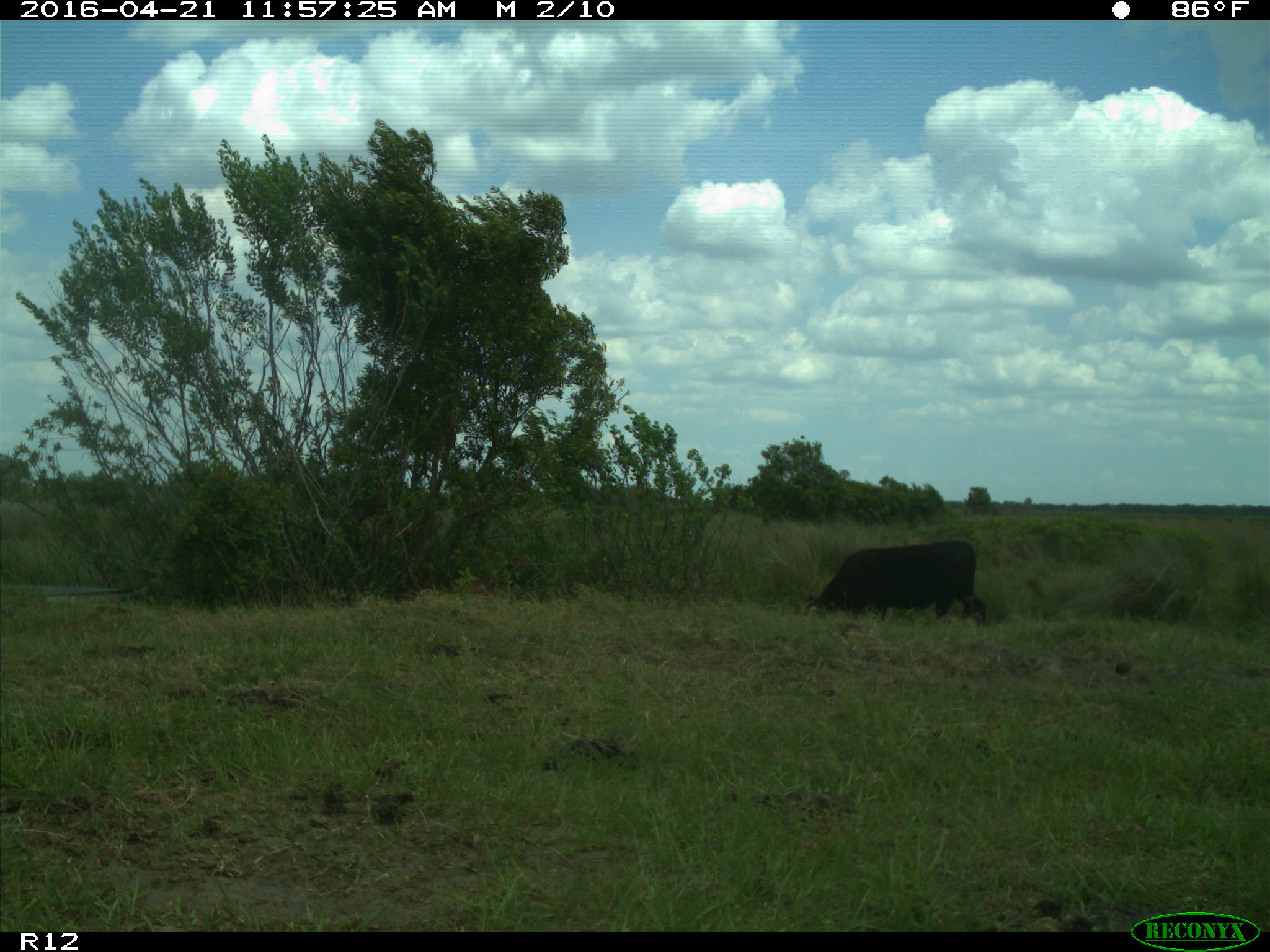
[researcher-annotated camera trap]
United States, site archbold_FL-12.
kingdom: Animalia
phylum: Chordata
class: Mammalia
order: Artiodactyla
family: Bovidae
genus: Bos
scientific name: Bos taurus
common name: domestic cow